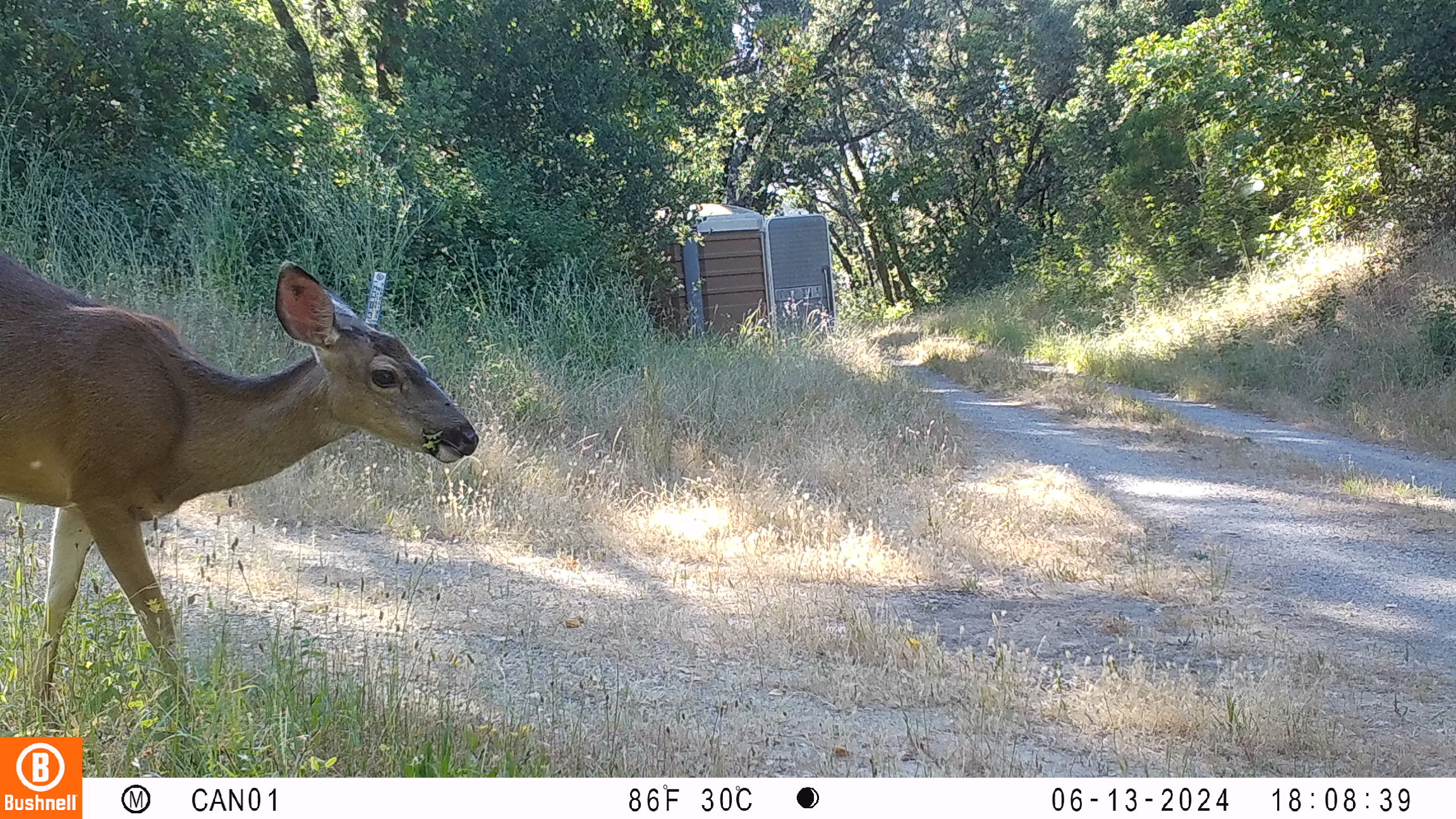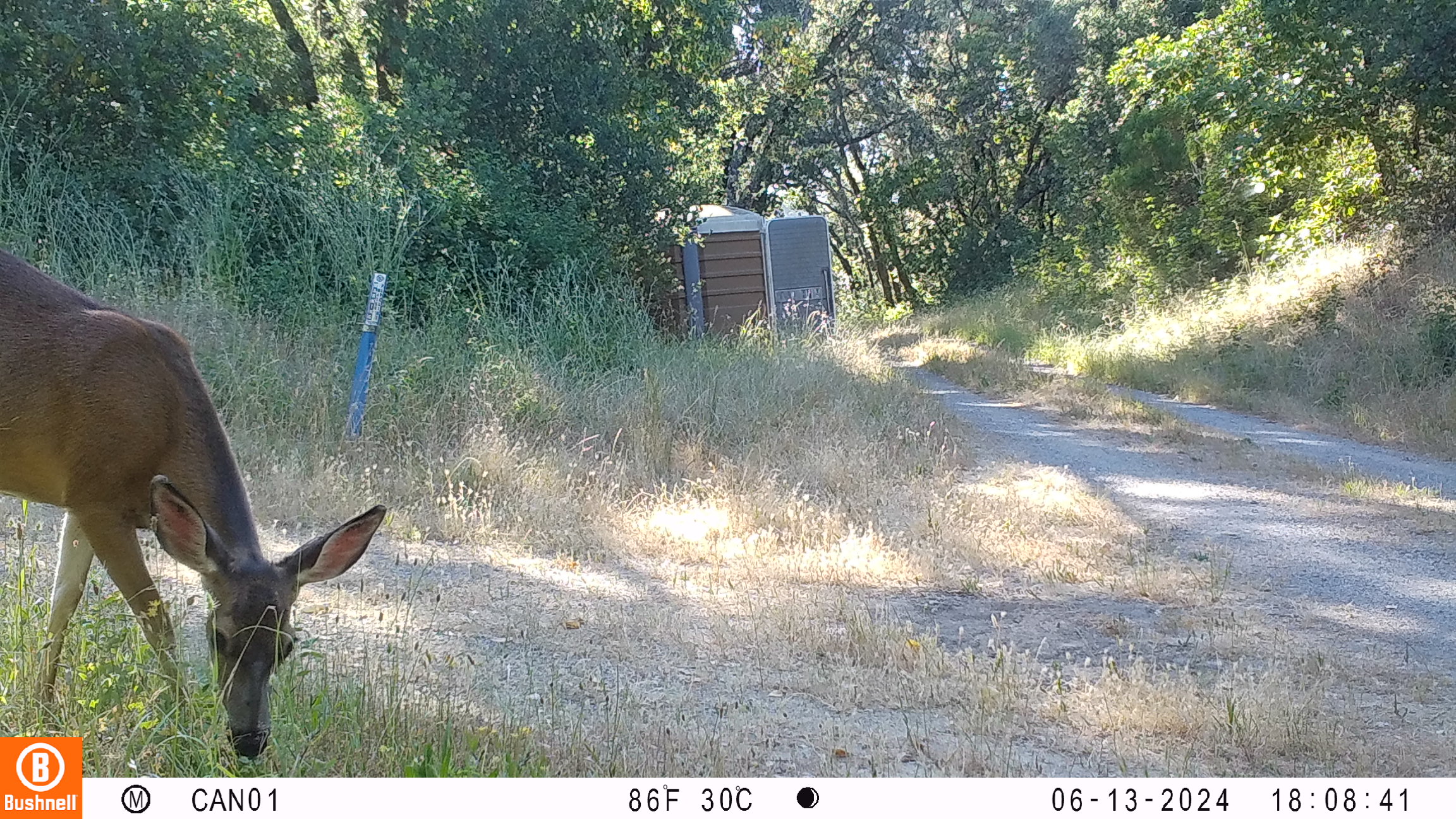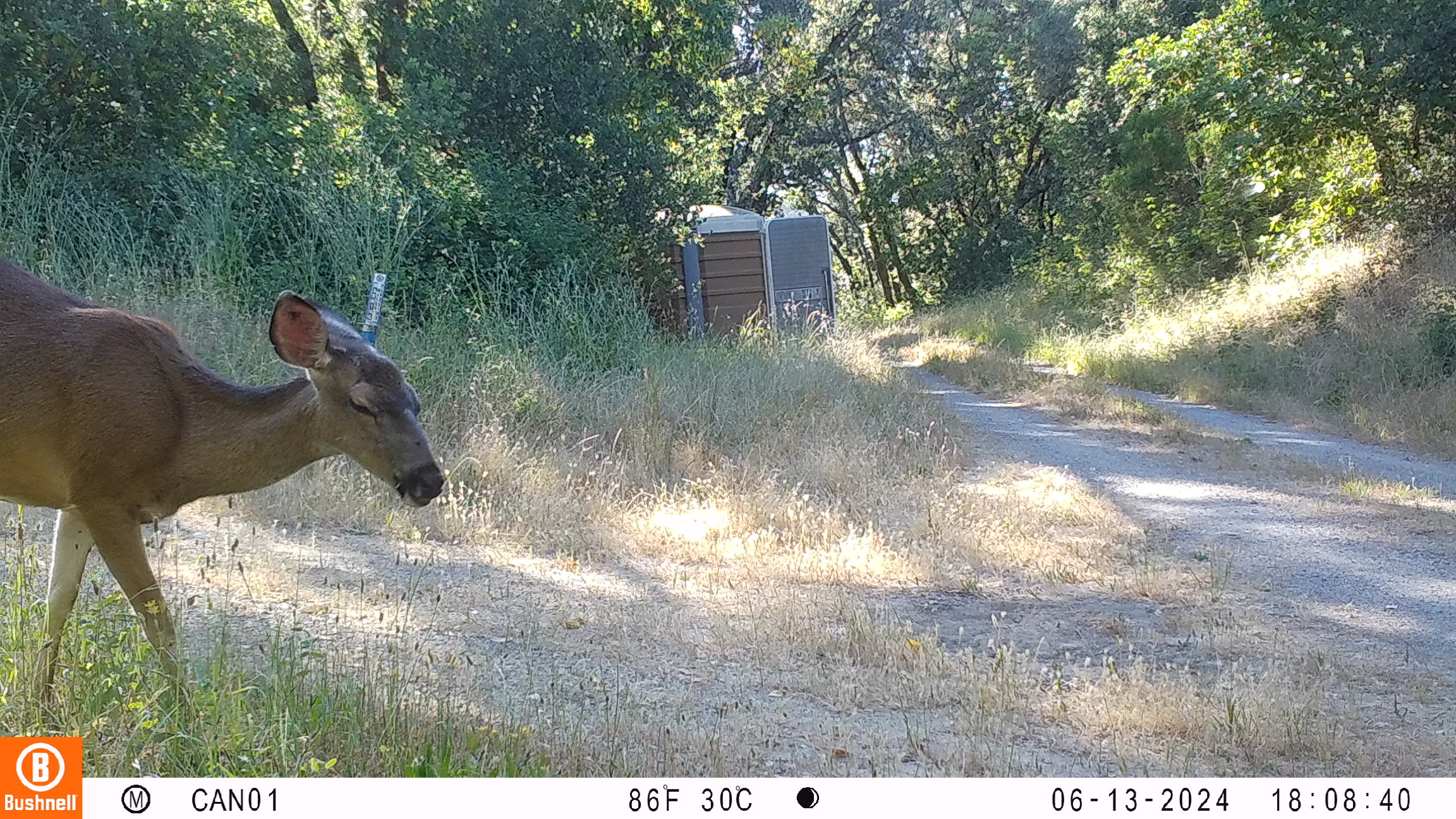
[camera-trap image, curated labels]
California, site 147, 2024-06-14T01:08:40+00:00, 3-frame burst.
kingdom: Animalia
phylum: Chordata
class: Mammalia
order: Artiodactyla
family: Cervidae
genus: Odocoileus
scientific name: Odocoileus hemionus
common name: mule deer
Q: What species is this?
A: Mule deer (Odocoileus hemionus).